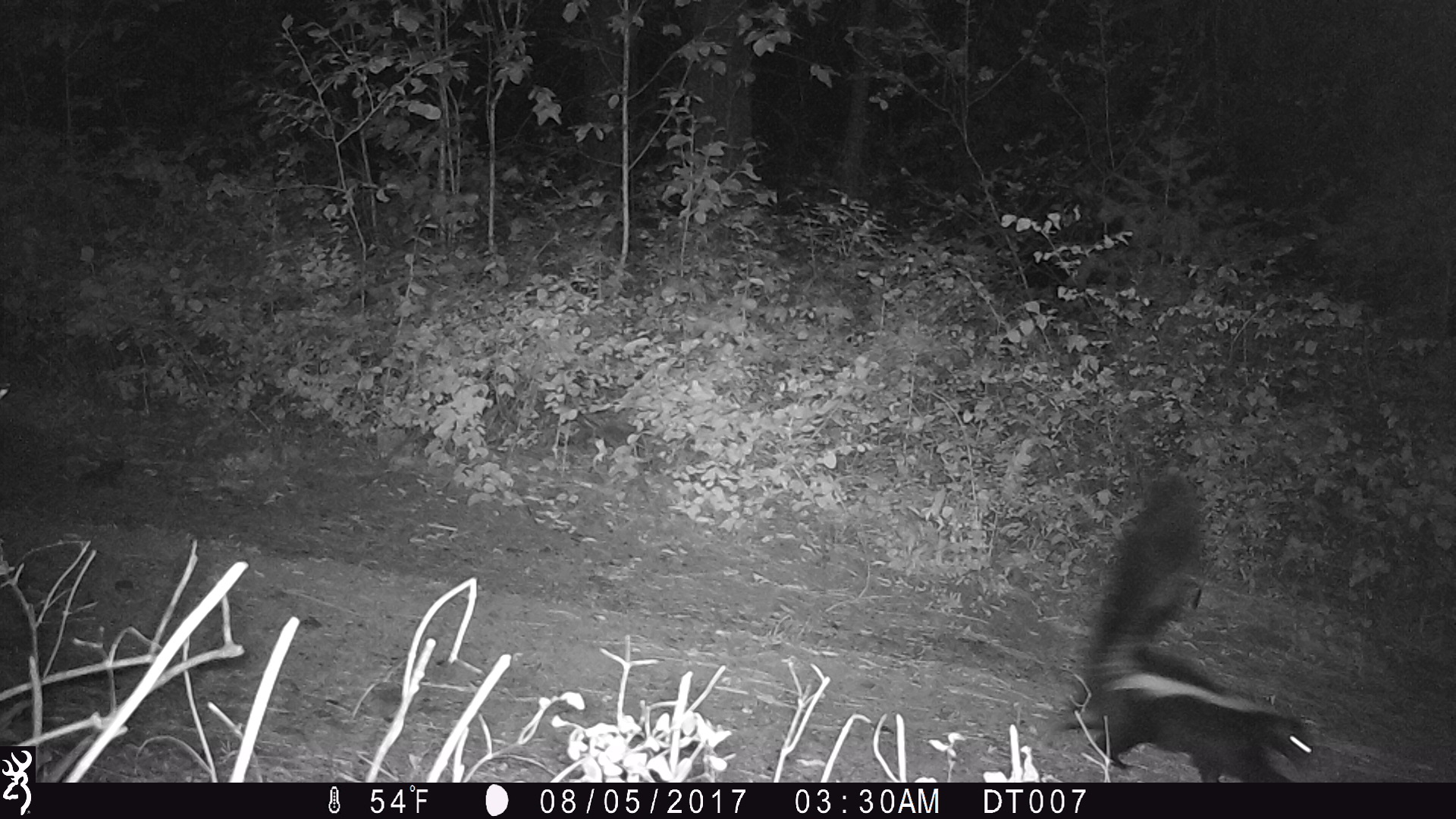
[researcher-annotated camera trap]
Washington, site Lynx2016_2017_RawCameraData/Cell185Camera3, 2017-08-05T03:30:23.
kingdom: Animalia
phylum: Chordata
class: Mammalia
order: Carnivora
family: Mephitidae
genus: Mephitis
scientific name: Mephitis mephitis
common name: striped skunk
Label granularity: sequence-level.